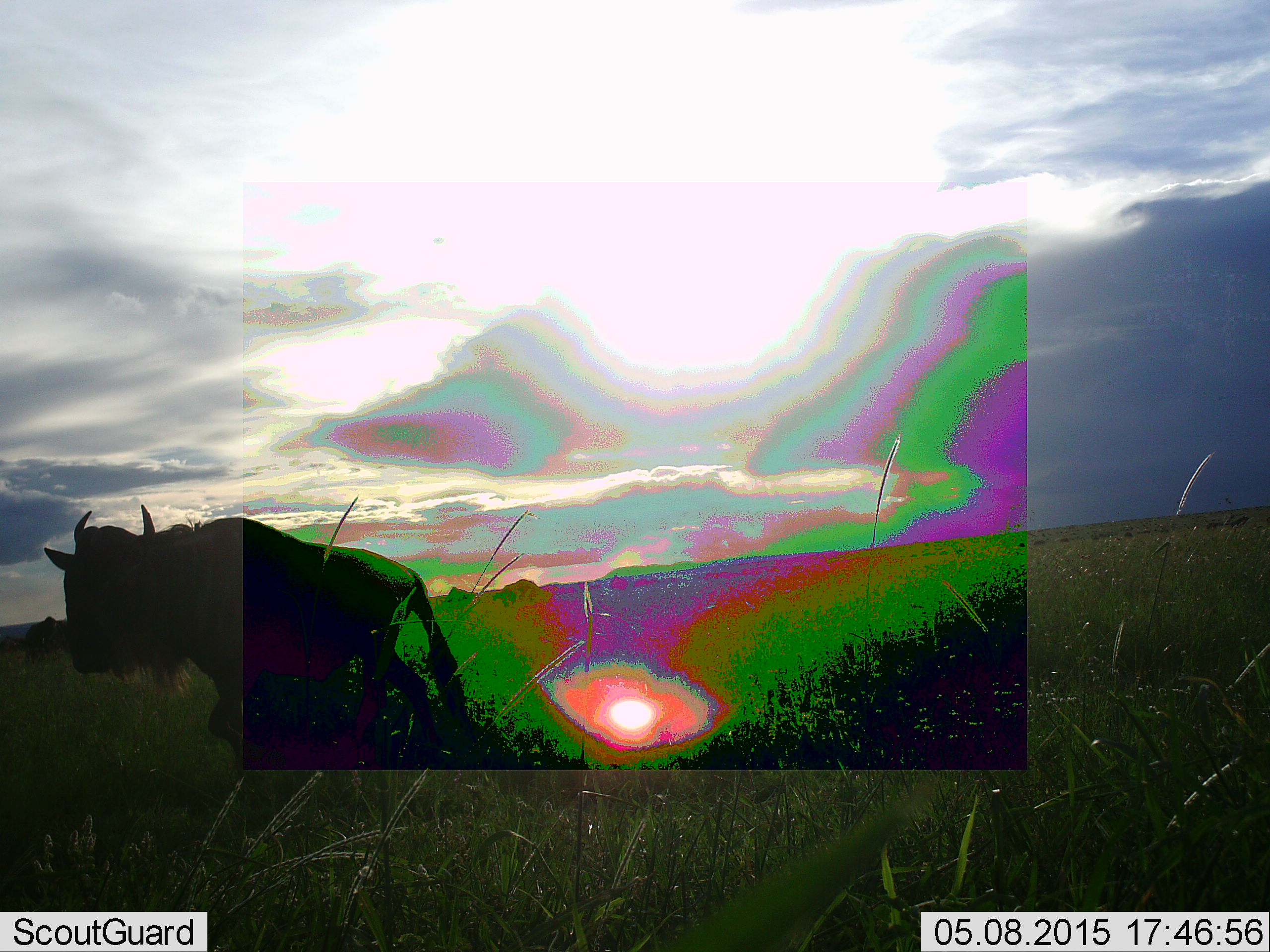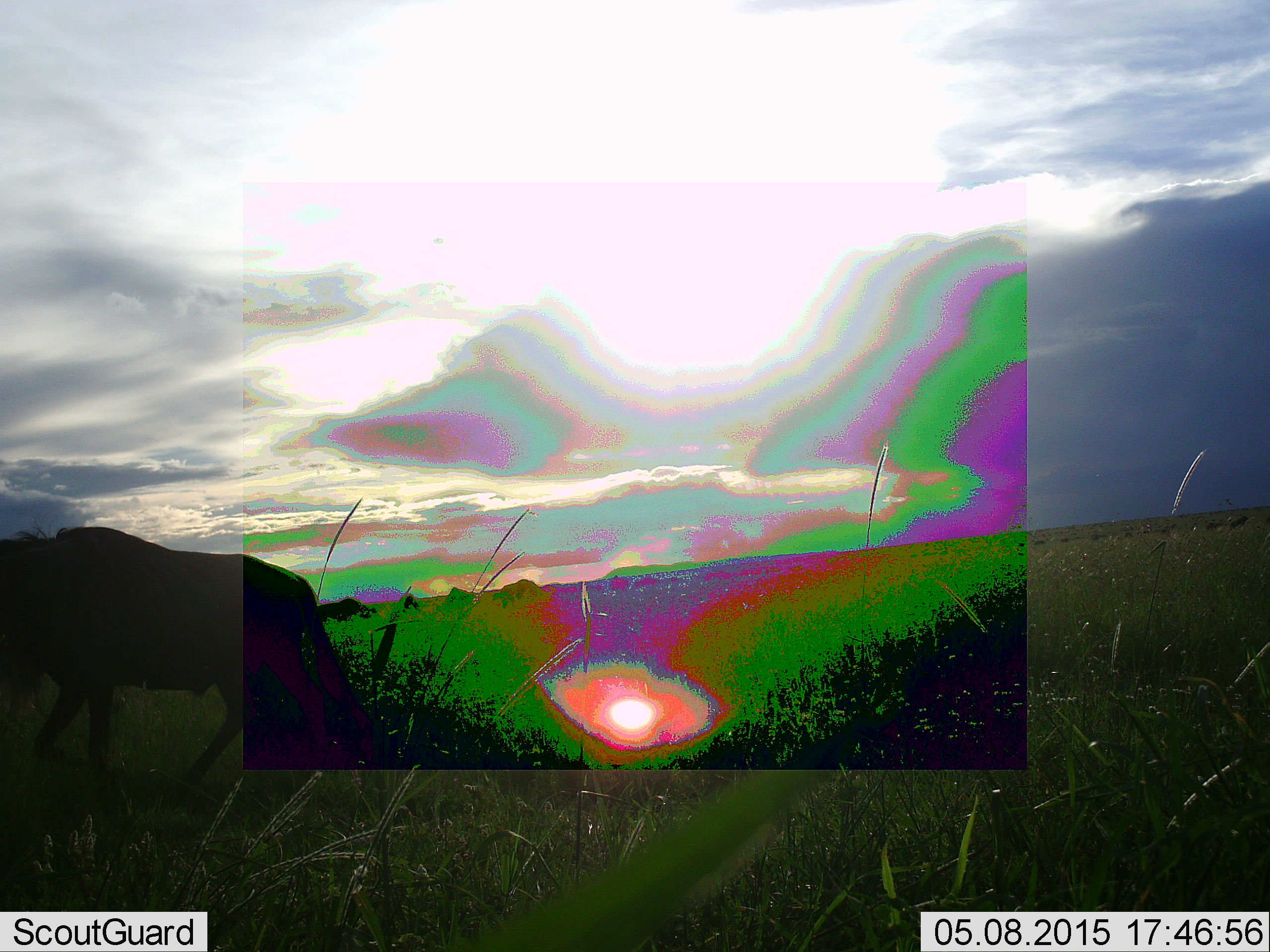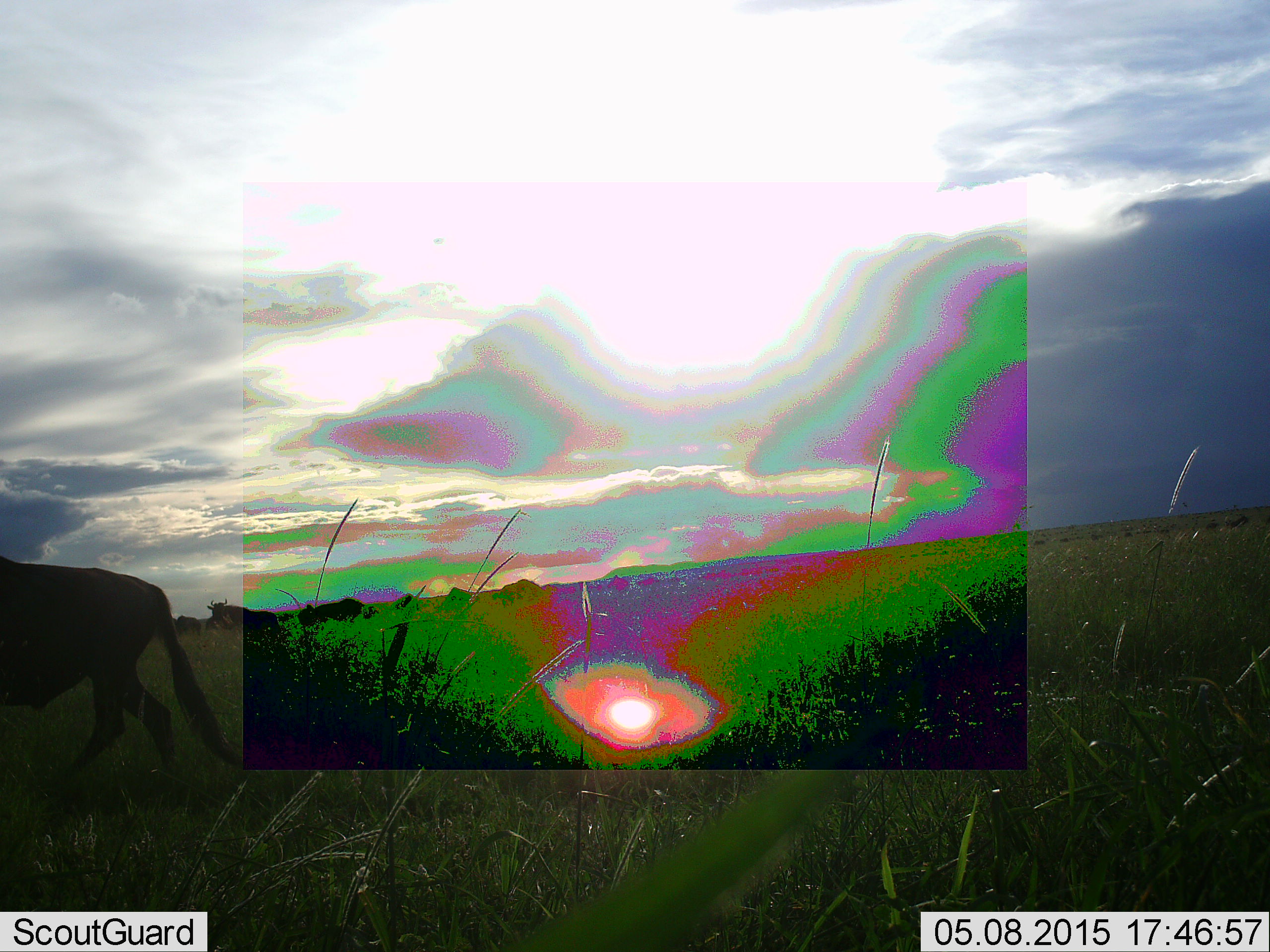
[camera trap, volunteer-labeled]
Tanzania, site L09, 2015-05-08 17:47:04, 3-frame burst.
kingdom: Animalia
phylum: Chordata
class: Mammalia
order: Artiodactyla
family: Bovidae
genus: Connochaetes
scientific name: Connochaetes taurinus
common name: blue wildebeest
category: wildebeest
Wildebeest (blue wildebeest) (Connochaetes taurinus), count 1. Behavior (volunteer vote fractions): standing 10%, resting 10%, moving 90%, interacting 0%. Young present (vote fraction): 0%. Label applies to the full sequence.